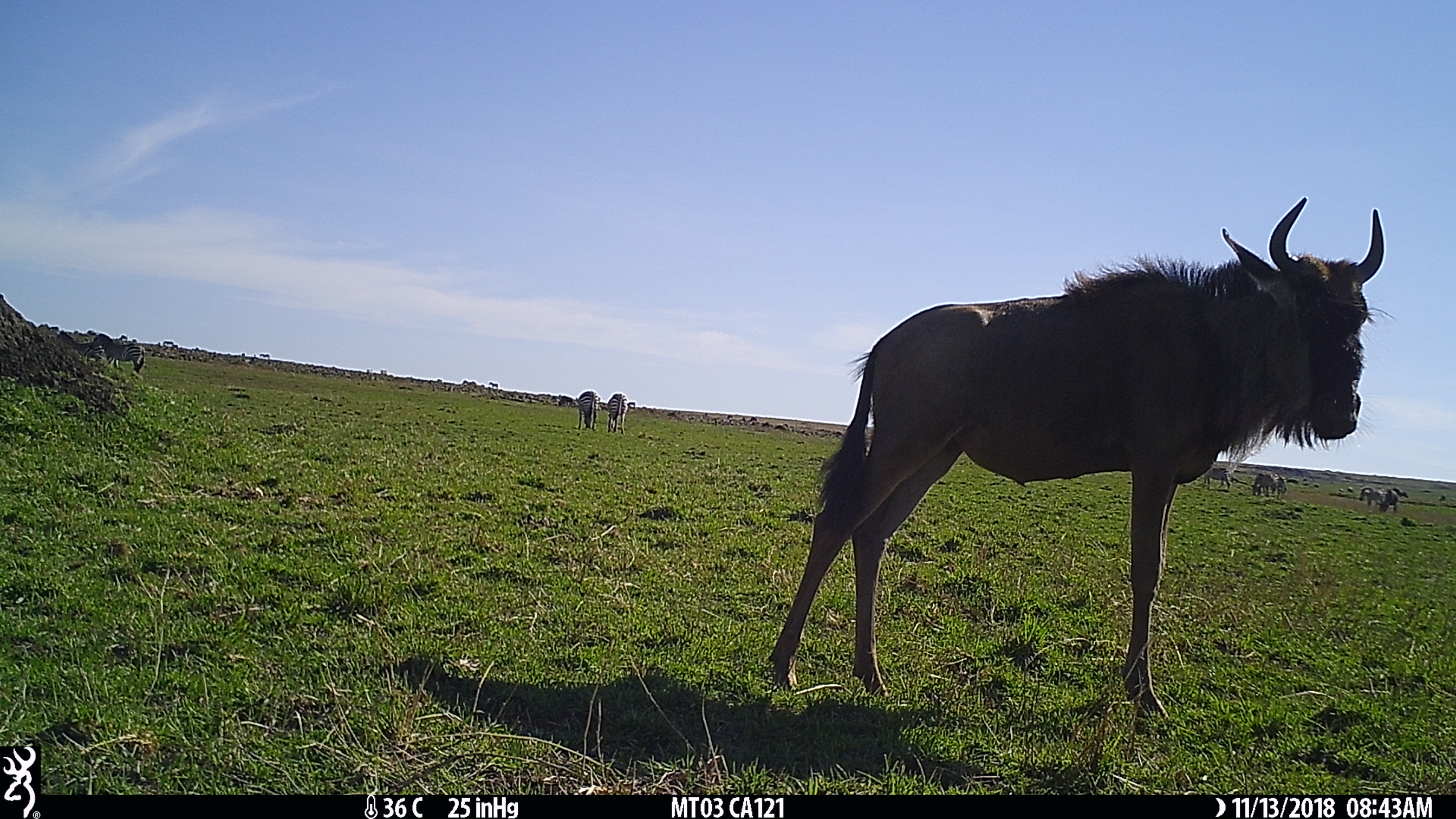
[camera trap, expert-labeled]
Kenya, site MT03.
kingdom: Animalia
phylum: Chordata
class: Mammalia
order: Perissodactyla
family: Equidae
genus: Equus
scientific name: Equus quagga burchellii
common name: burchell's zebra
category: zebra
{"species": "zebra (burchell's zebra) (Equus quagga burchellii)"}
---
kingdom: Animalia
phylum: Chordata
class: Mammalia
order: Artiodactyla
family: Bovidae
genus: Connochaetes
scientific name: Connochaetes taurinus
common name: blue wildebeest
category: wildebeest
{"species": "wildebeest (blue wildebeest) (Connochaetes taurinus)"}